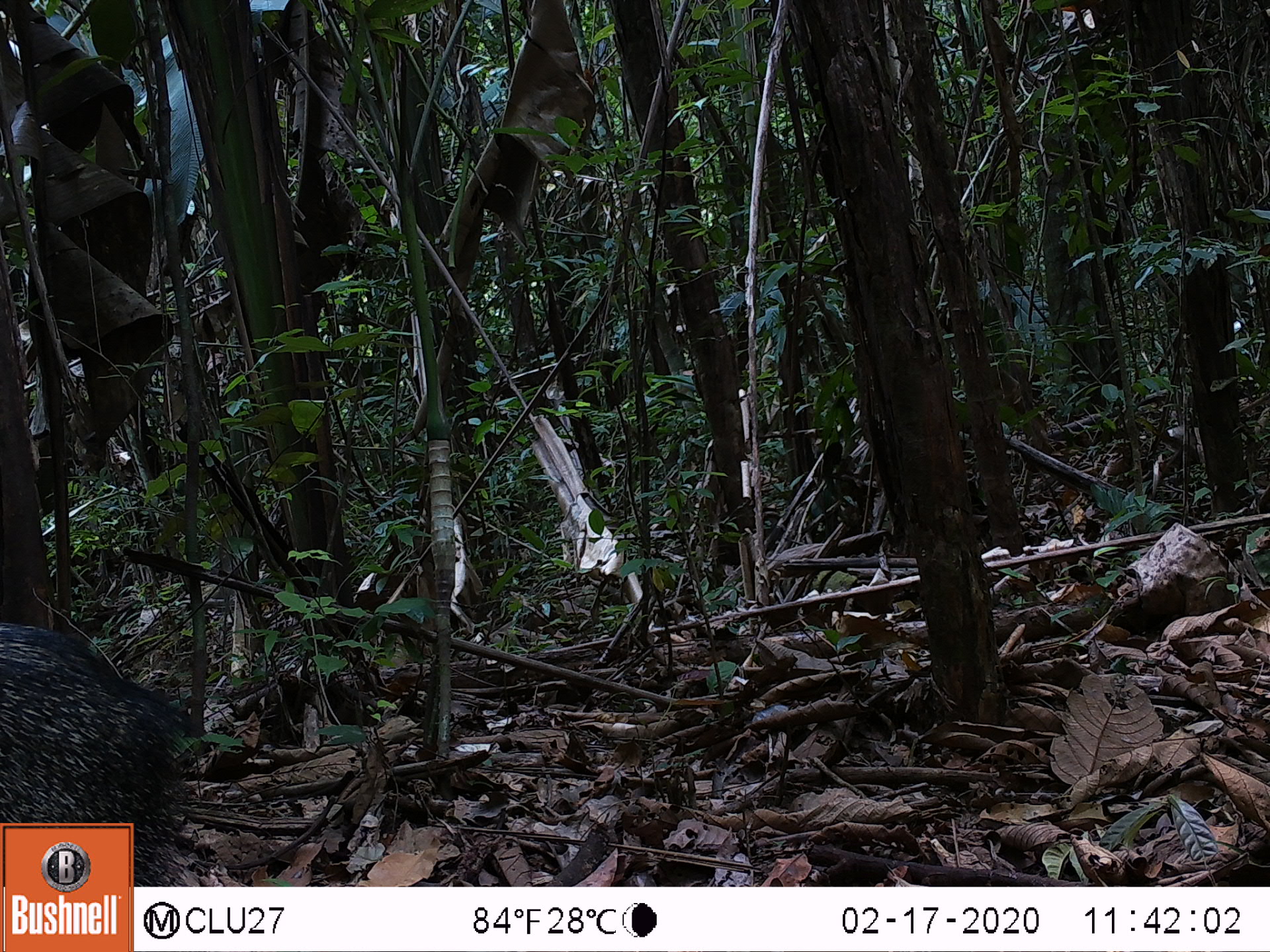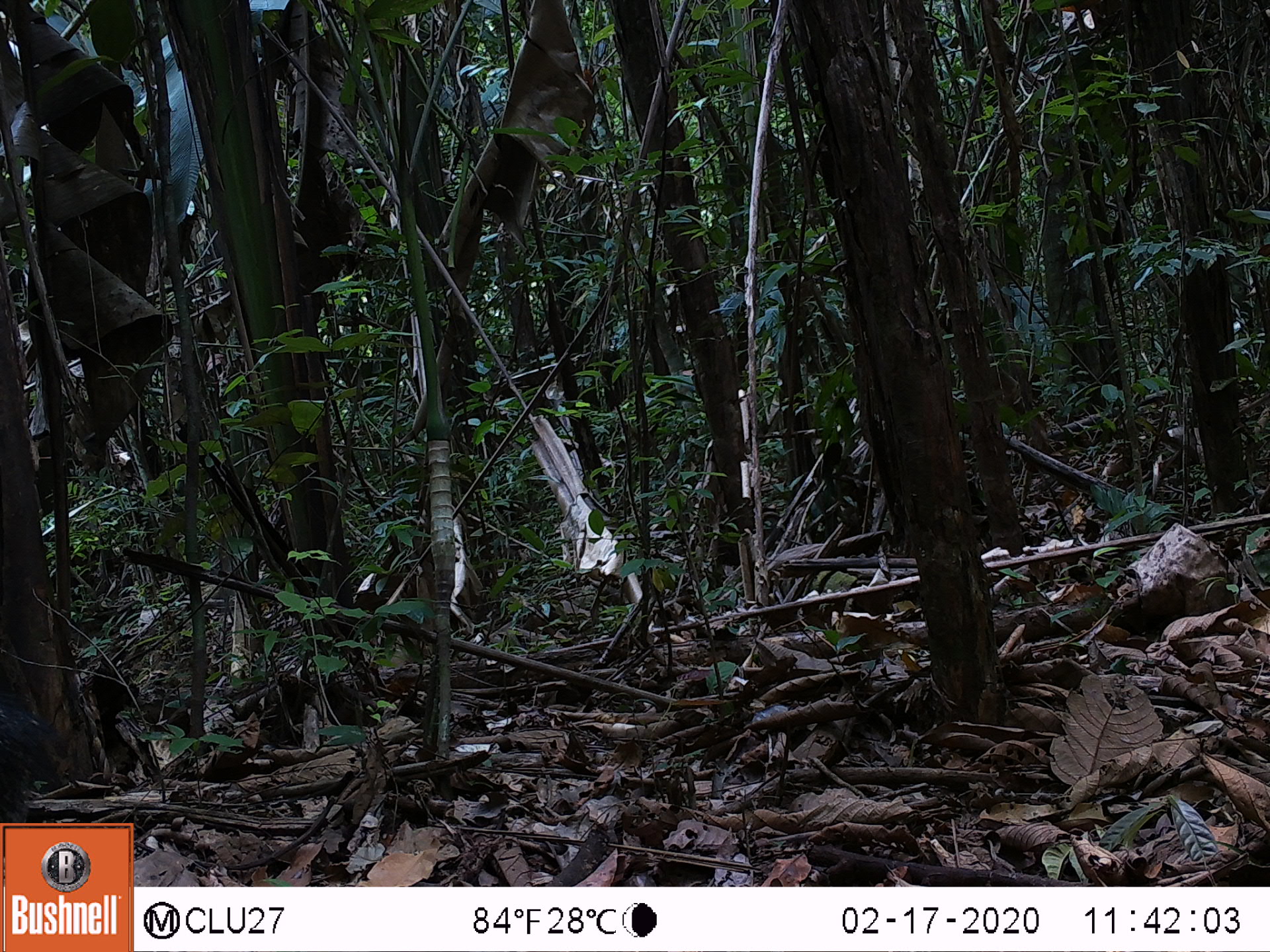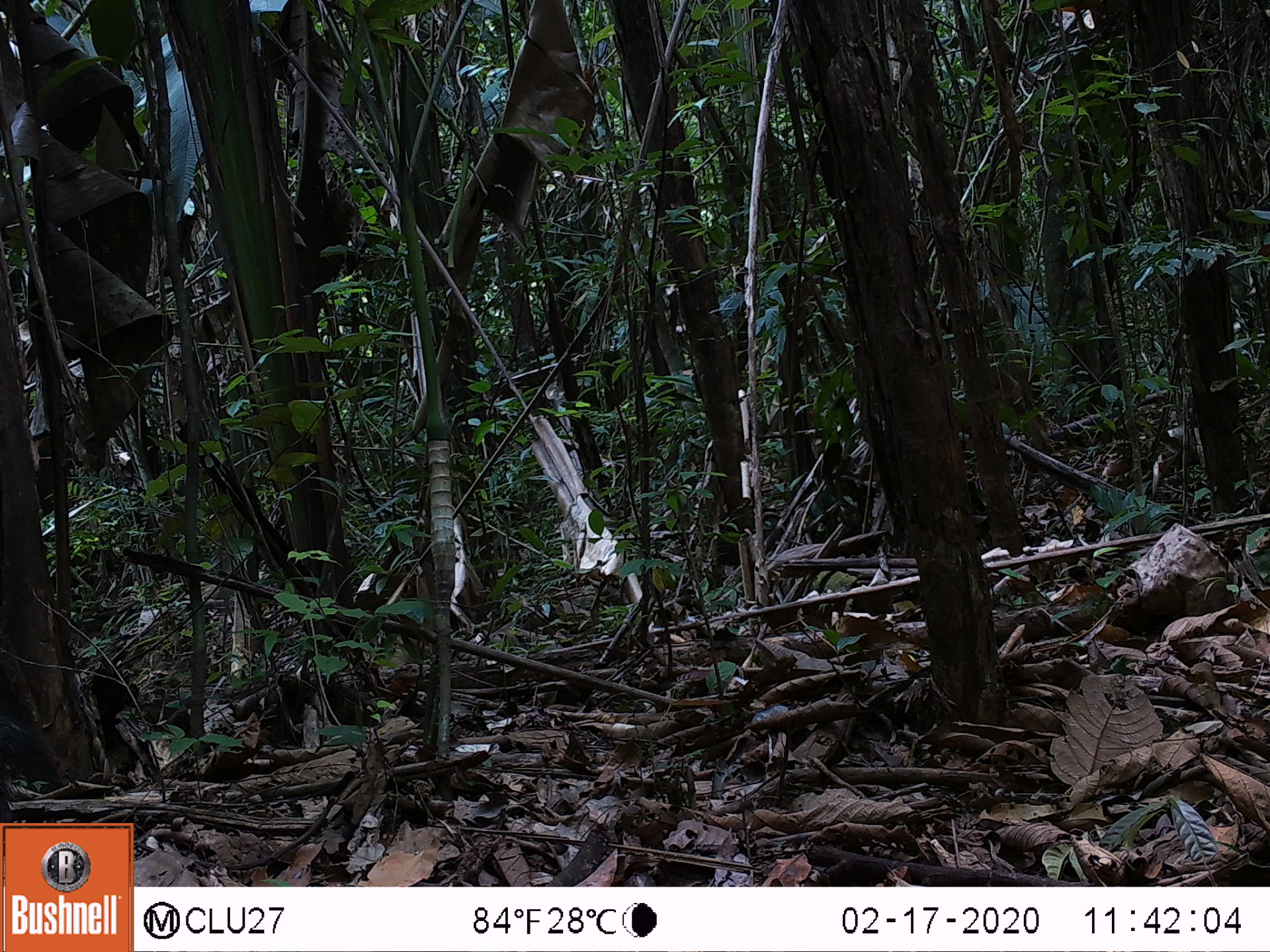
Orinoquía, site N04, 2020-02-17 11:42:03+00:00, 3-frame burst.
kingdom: Animalia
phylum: Chordata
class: Mammalia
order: Artiodactyla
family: Tayassuidae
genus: Pecari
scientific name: Pecari tajacu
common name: collared peccary